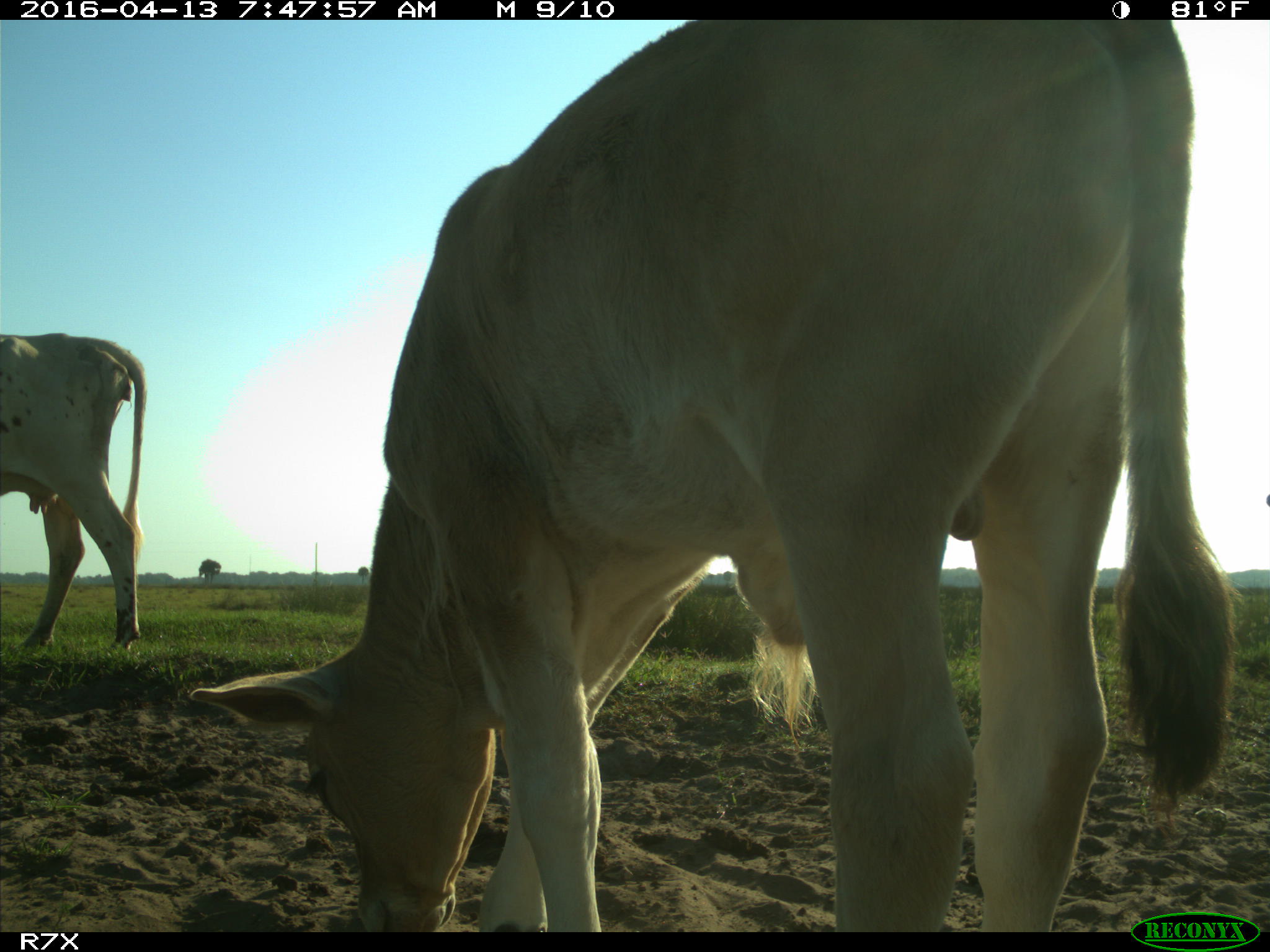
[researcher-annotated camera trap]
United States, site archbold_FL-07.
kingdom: Animalia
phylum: Chordata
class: Mammalia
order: Artiodactyla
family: Bovidae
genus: Bos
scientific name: Bos taurus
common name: domestic cow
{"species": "Bos taurus (domestic cow)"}